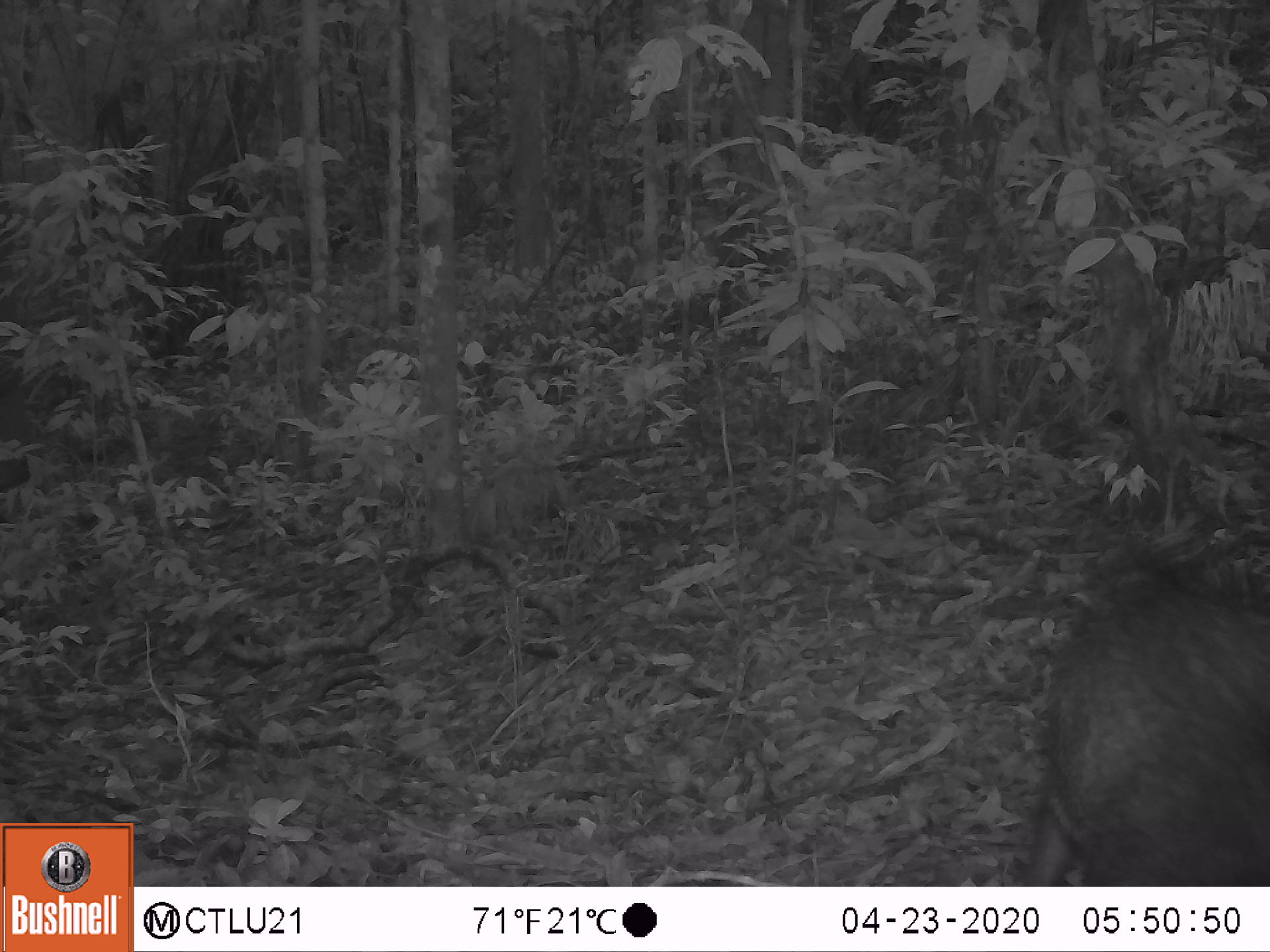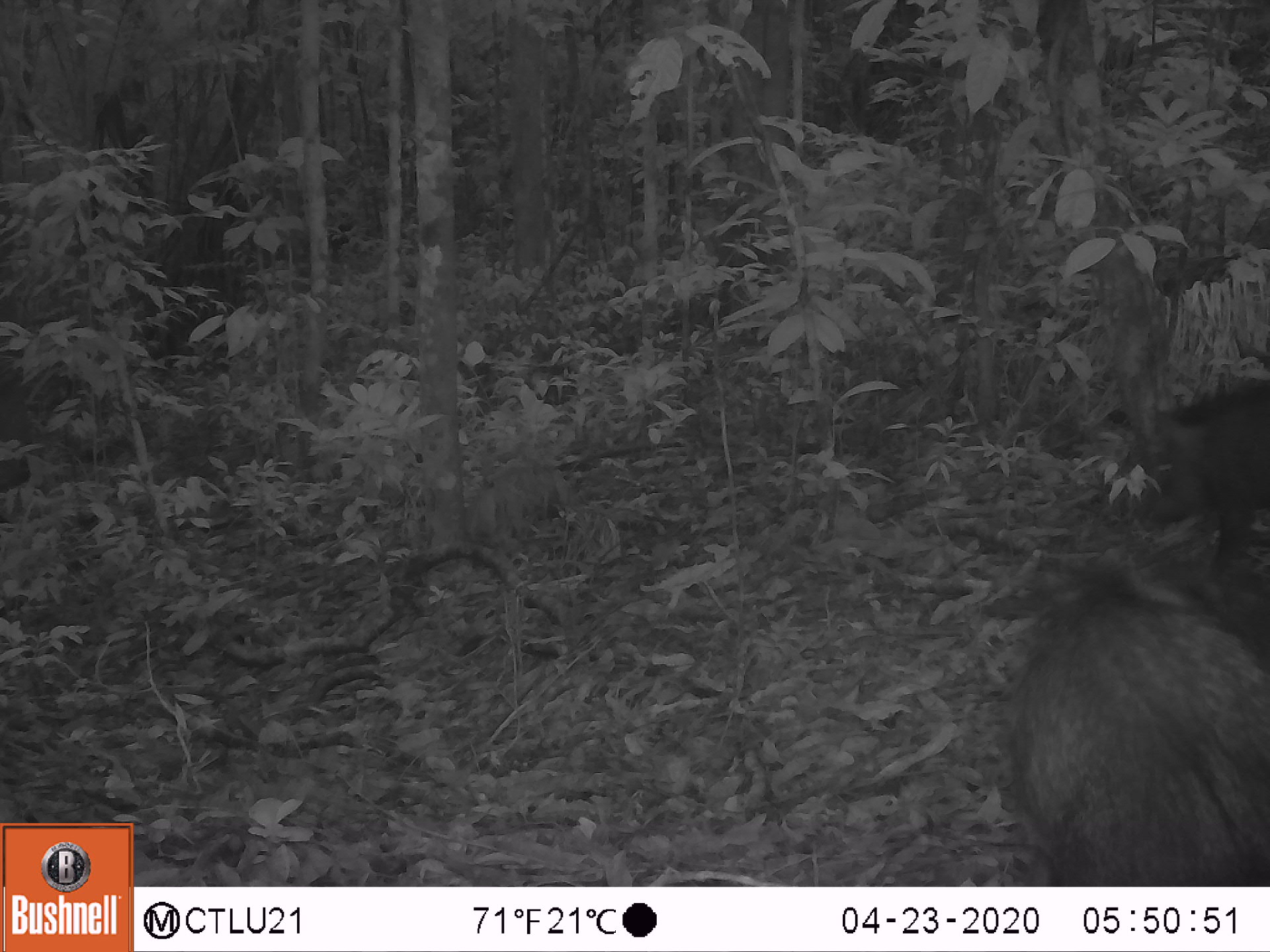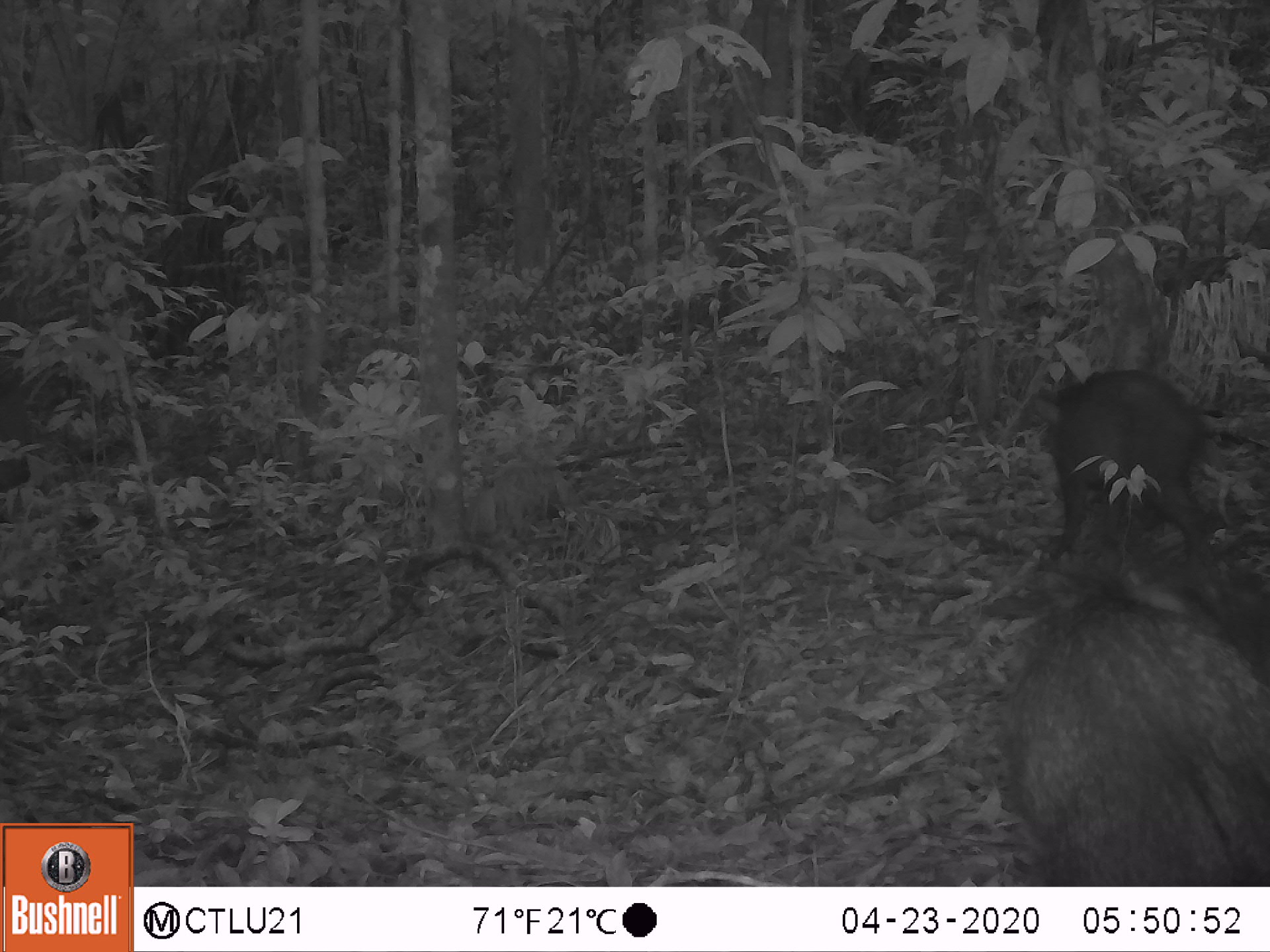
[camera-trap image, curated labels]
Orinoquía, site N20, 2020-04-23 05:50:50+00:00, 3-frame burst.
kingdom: Animalia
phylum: Chordata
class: Mammalia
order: Artiodactyla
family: Tayassuidae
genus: Pecari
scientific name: Pecari tajacu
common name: collared peccary